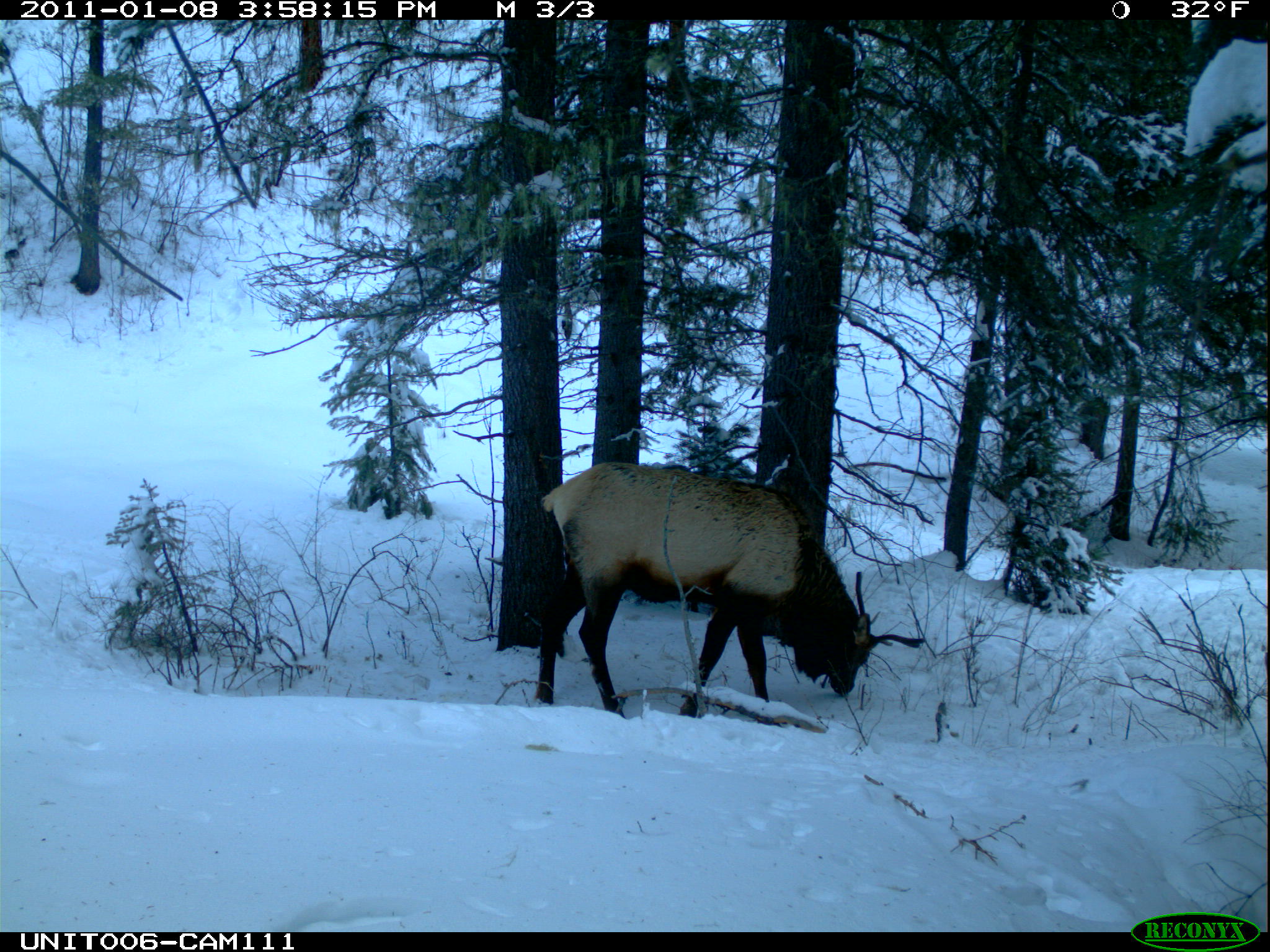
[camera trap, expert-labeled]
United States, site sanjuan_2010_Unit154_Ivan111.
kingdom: Animalia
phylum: Chordata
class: Mammalia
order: Artiodactyla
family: Cervidae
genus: Cervus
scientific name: Cervus elaphus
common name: red deer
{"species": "Cervus elaphus (red deer)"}